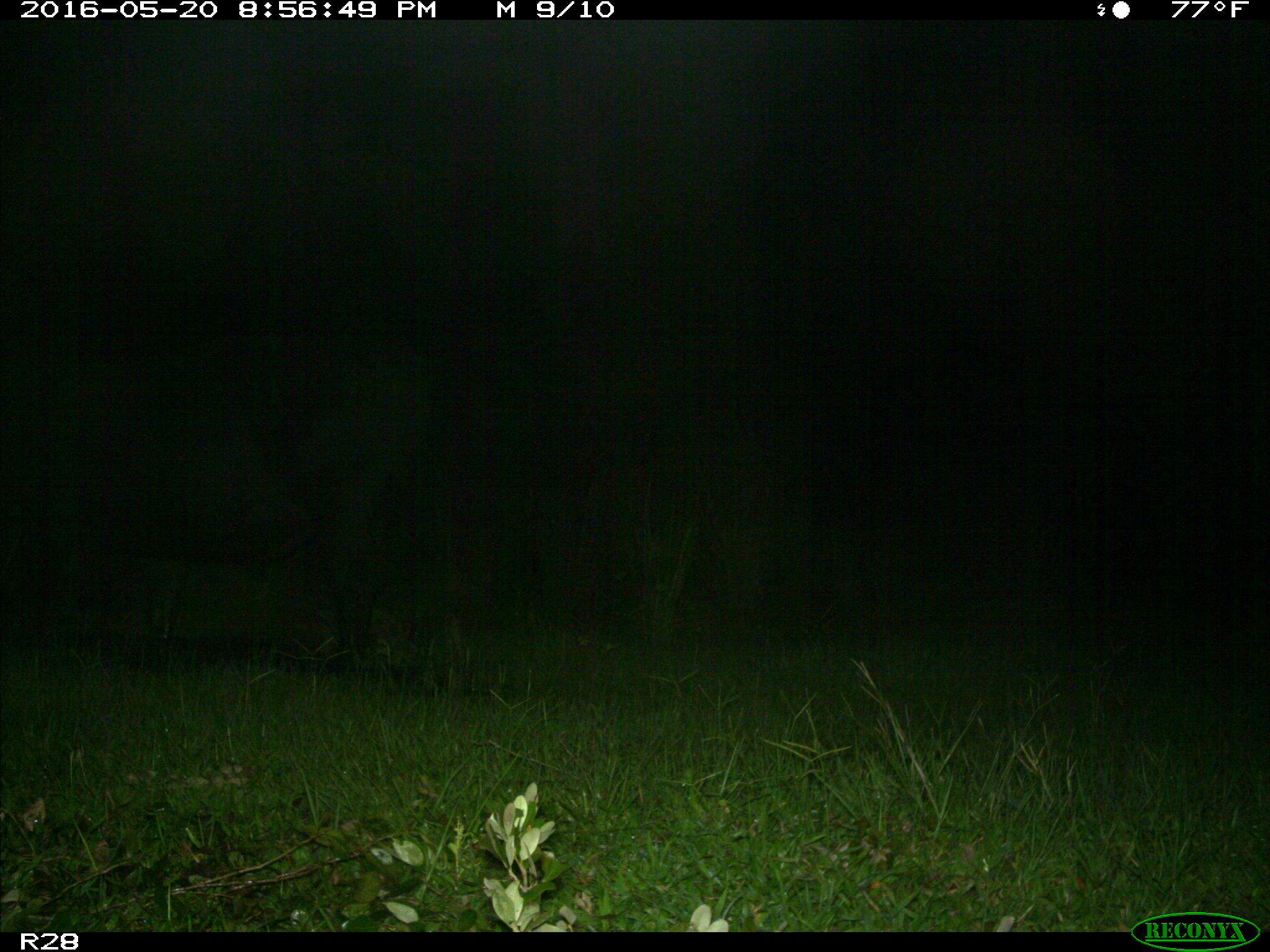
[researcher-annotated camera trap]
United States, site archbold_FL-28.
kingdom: Animalia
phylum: Chordata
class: Mammalia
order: Artiodactyla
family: Bovidae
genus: Bos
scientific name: Bos taurus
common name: domestic cow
Bos taurus (domestic cow).